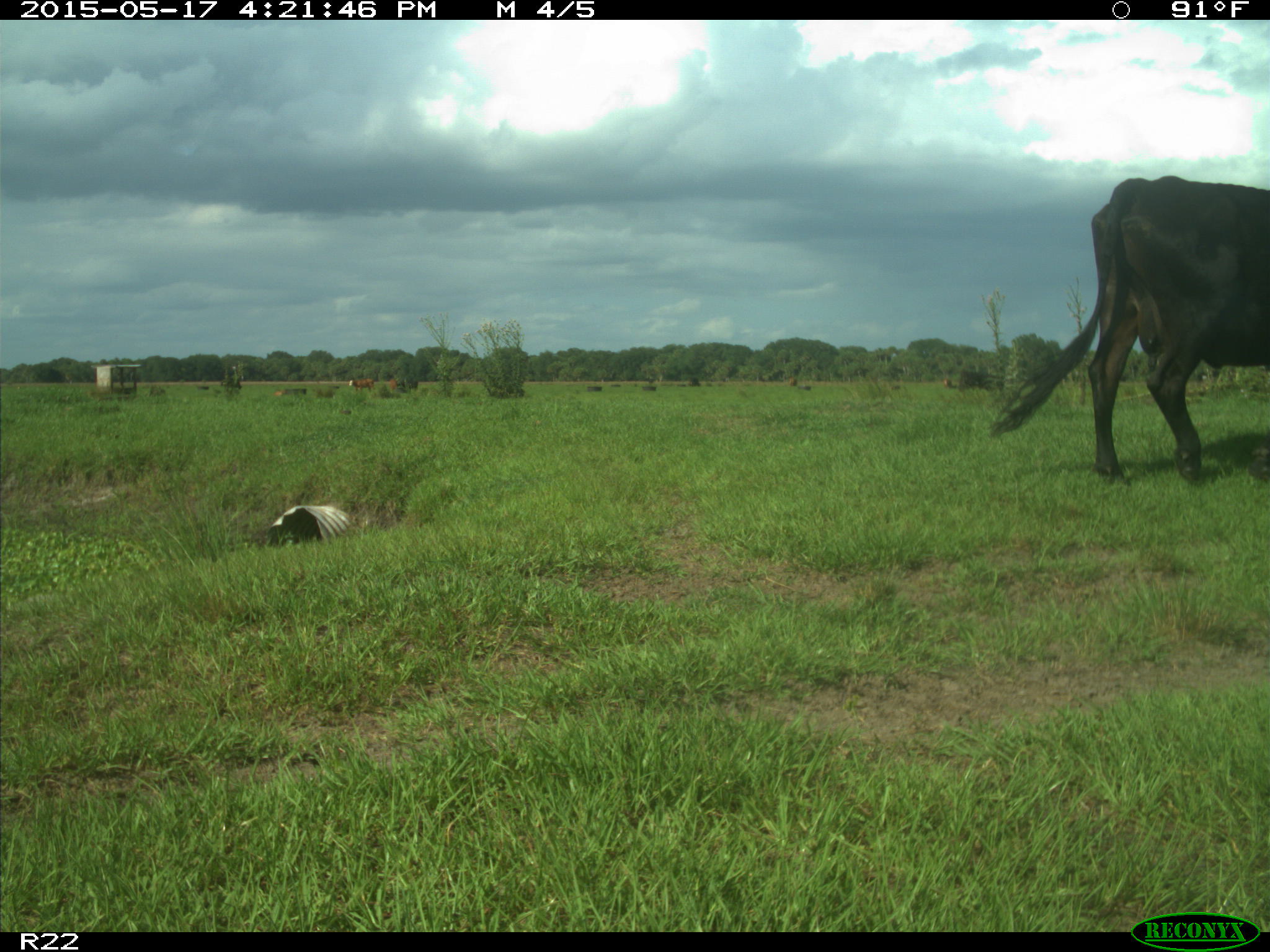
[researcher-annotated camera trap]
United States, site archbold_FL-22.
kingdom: Animalia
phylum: Chordata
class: Mammalia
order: Artiodactyla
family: Bovidae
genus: Bos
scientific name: Bos taurus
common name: domestic cow